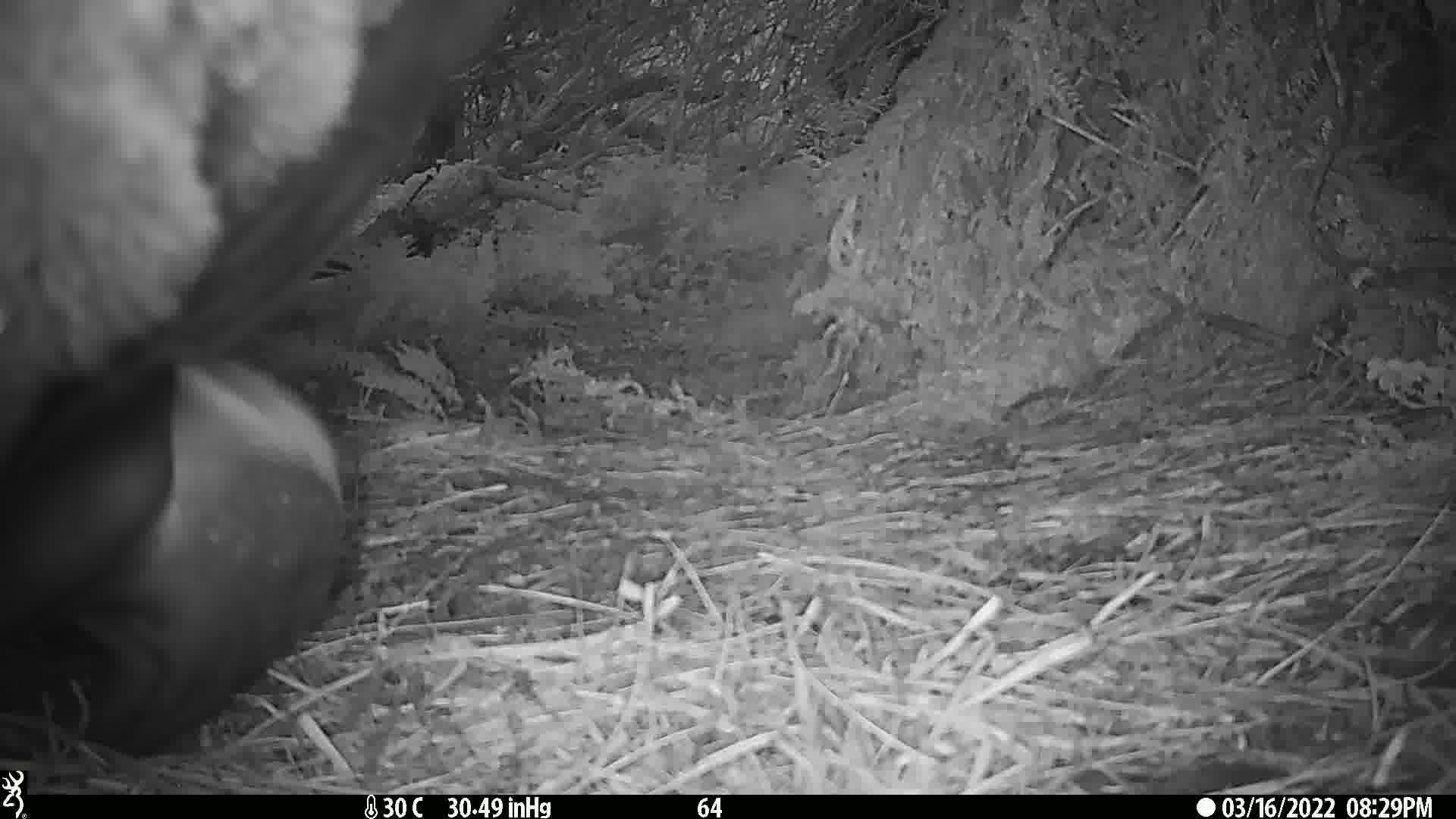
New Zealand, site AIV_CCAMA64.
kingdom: Animalia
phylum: Chordata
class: Mammalia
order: Carnivora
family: Otariidae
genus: Phocarctos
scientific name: Phocarctos hookeri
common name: new zealand sea lion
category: sealion